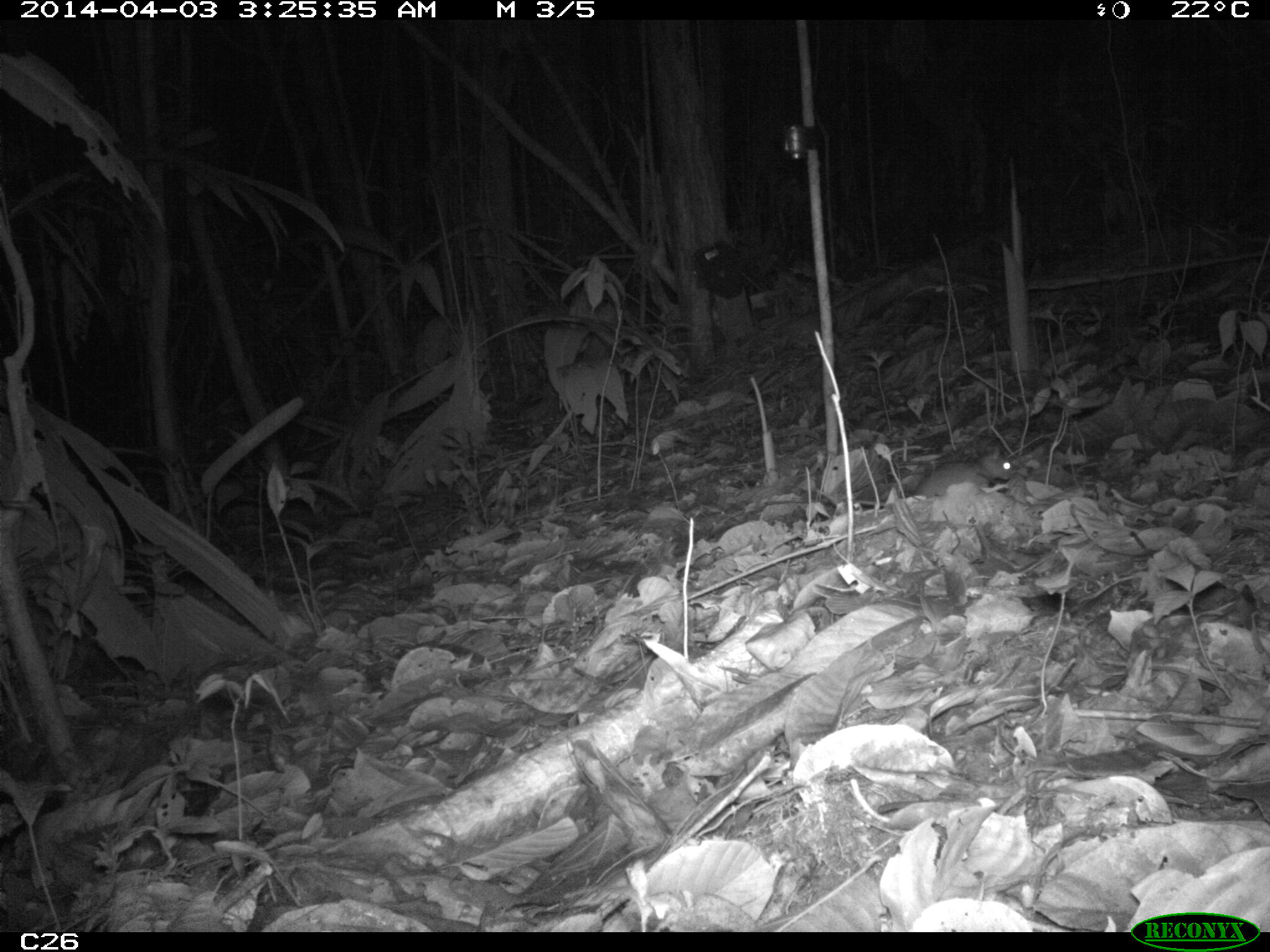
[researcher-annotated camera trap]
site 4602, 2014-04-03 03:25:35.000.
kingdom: Animalia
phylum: Chordata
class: Mammalia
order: Rodentia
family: Muridae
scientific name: Muridae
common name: mice, rats, and gerbils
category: unknown mouse or rat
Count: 1.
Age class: adult.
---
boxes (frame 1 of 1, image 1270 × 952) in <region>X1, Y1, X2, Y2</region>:
unknown mouse or rat: <region>852, 446, 1012, 515</region>